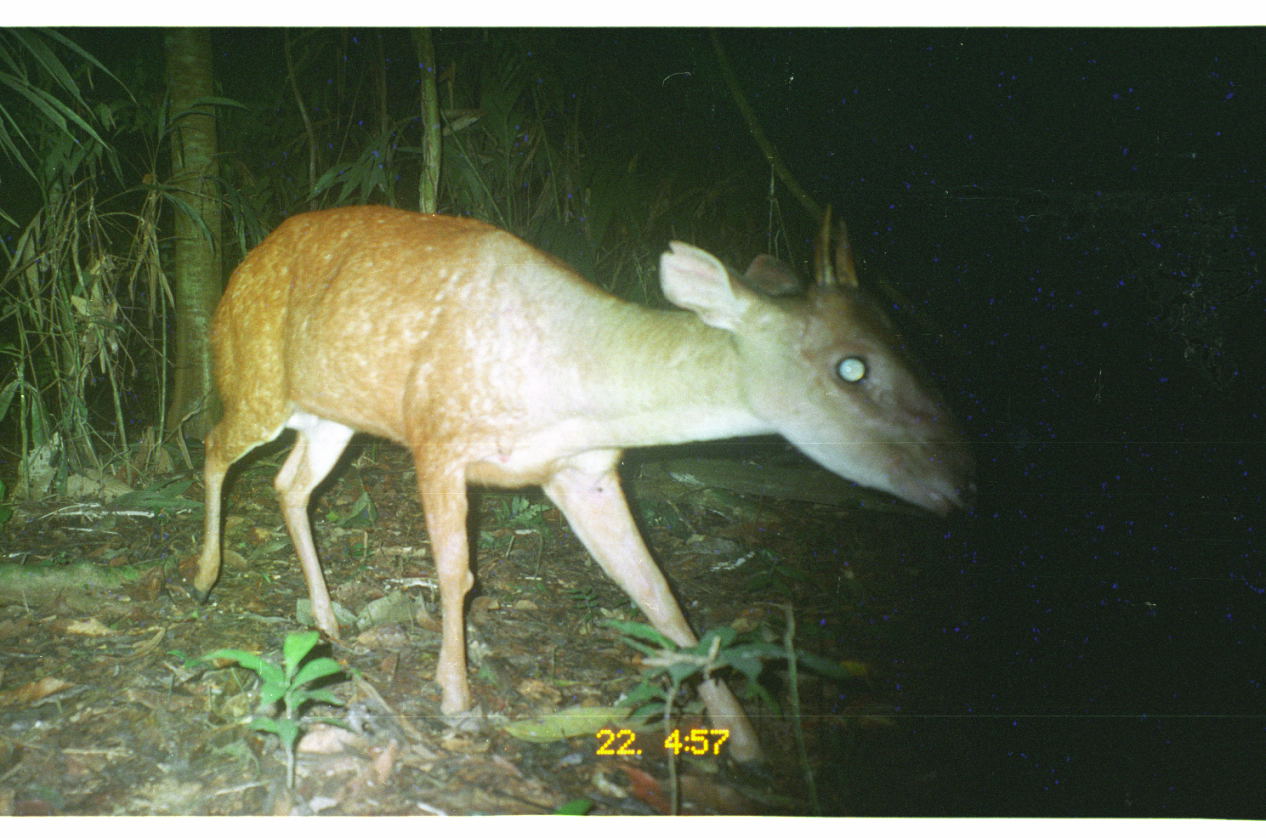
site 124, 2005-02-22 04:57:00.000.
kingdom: Animalia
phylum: Chordata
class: Mammalia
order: Artiodactyla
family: Cervidae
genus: Mazama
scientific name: Mazama americana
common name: red brocket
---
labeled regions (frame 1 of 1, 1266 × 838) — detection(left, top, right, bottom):
mazama americana: detection(191, 200, 979, 766)